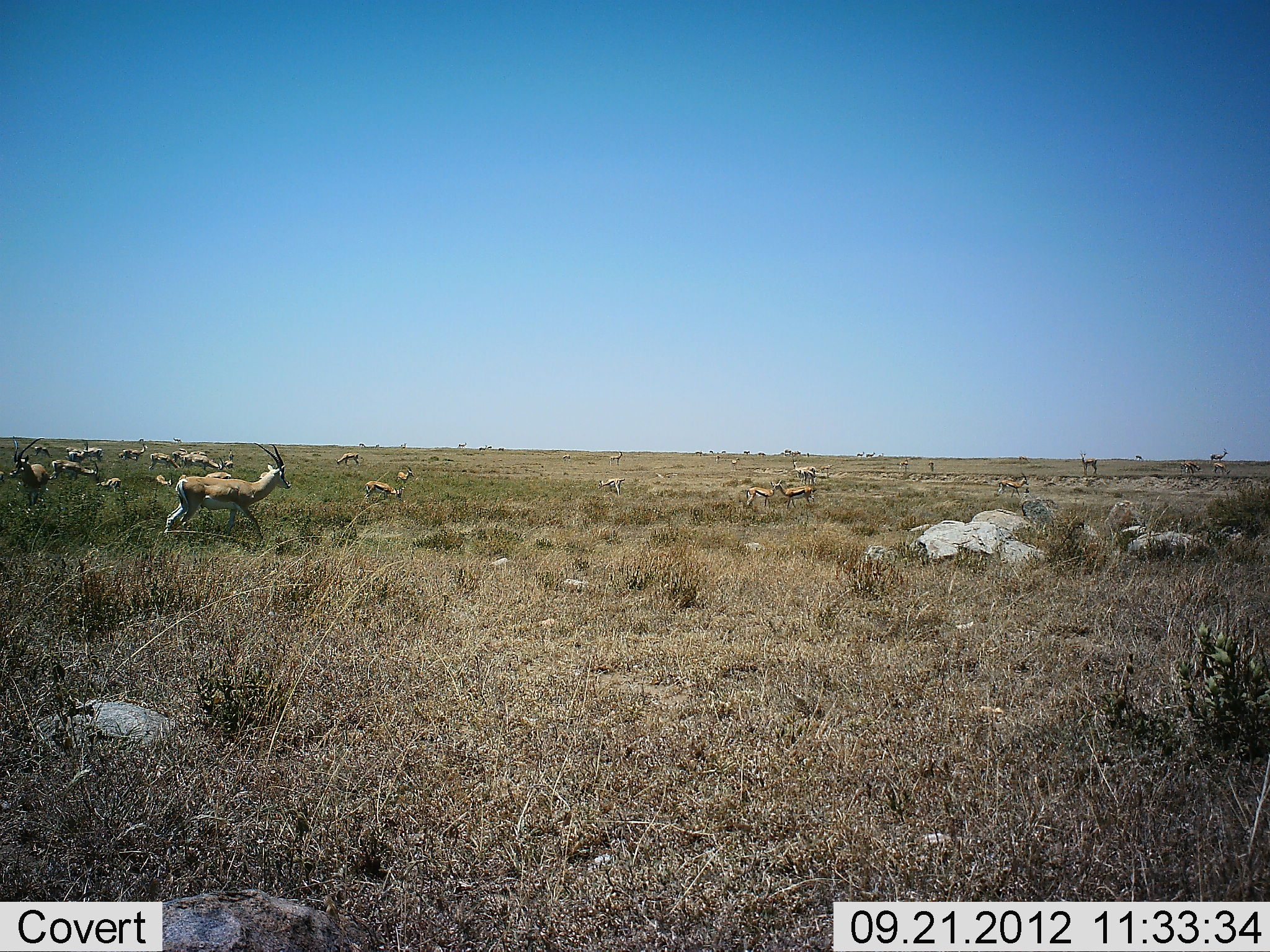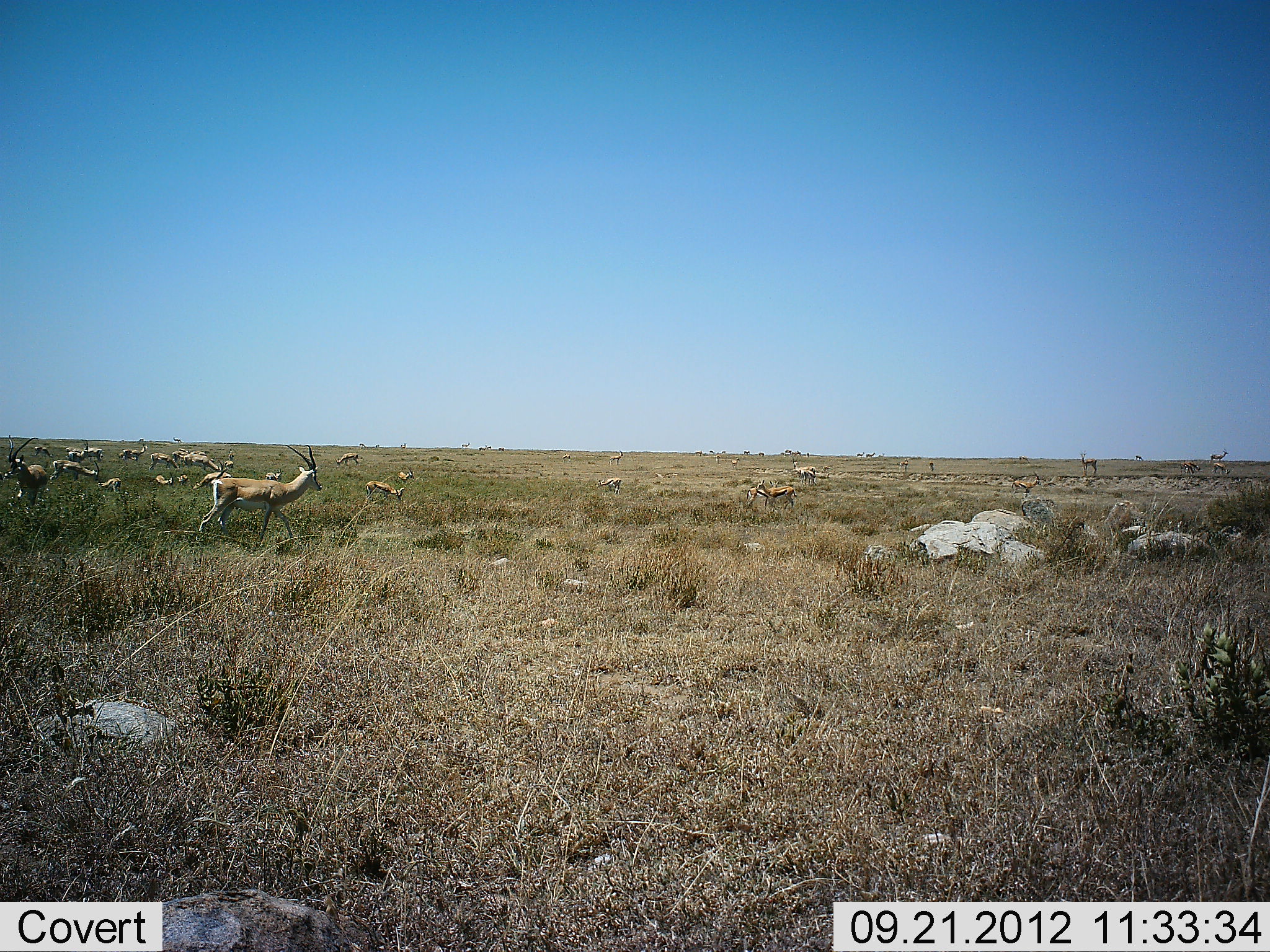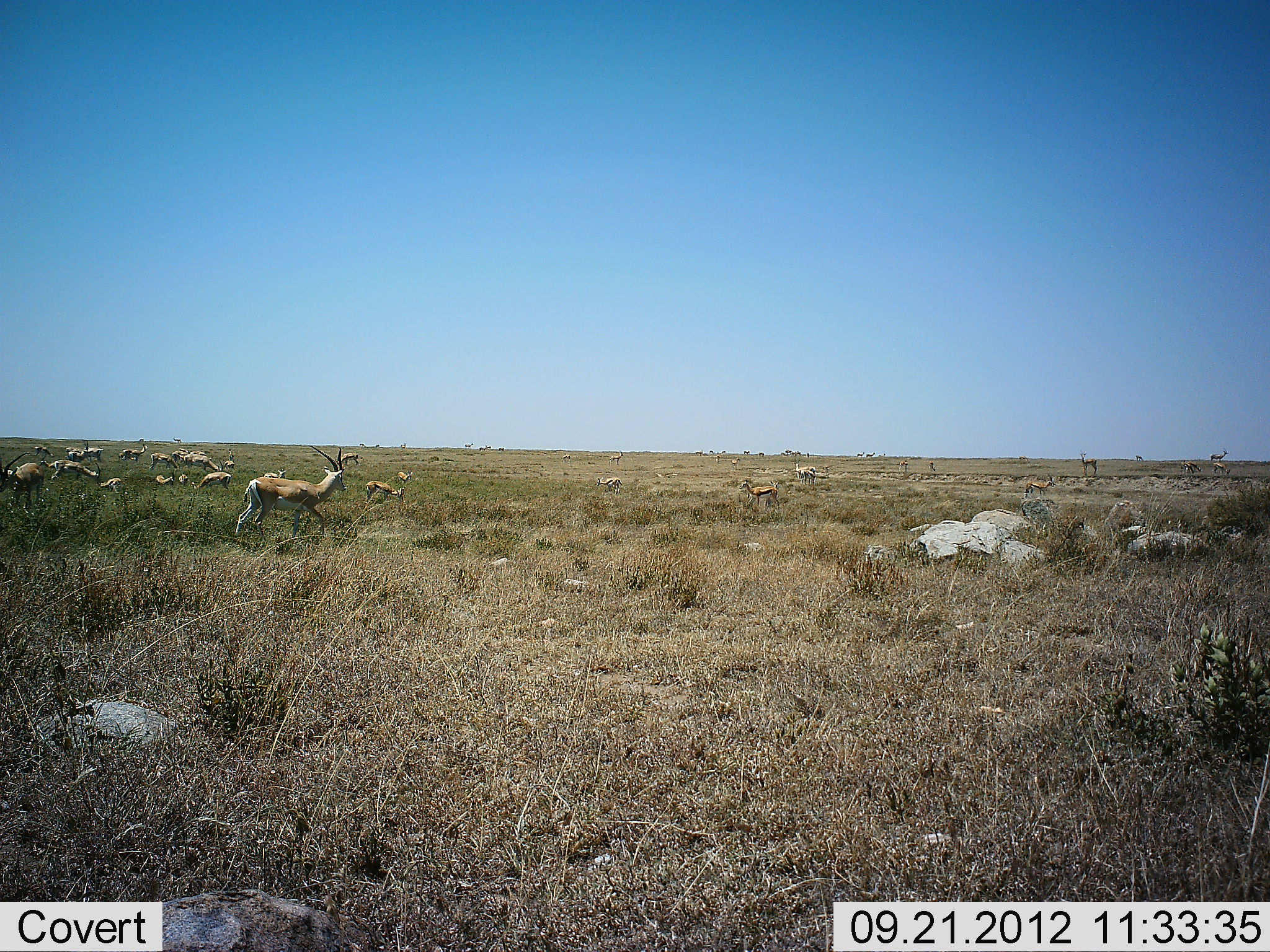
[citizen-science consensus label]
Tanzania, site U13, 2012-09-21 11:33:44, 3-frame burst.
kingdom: Animalia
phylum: Chordata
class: Mammalia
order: Artiodactyla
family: Bovidae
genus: Nanger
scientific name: Nanger granti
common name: grant's gazelle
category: gazellegrants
Gazellegrants (grant's gazelle) (Nanger granti), count 11-50. Behavior (volunteer vote fractions): standing 82%, resting 36%, moving 82%, interacting 27%. Young present (vote fraction): 18%. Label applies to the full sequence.